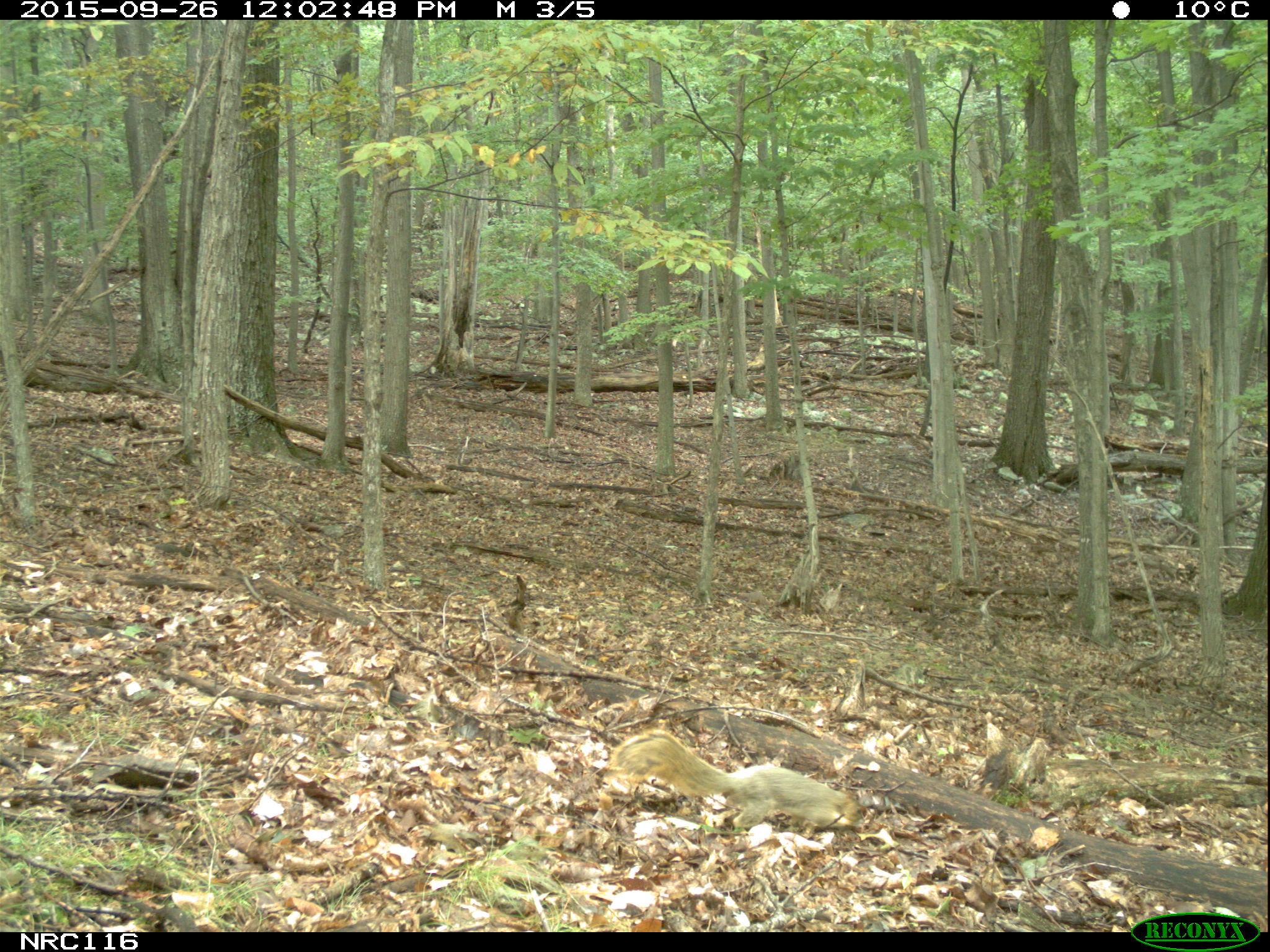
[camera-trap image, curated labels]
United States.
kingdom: Animalia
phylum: Chordata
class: Mammalia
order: Rodentia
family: Sciuridae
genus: Sciurus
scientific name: Sciurus niger cinereus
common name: eastern fox squirrel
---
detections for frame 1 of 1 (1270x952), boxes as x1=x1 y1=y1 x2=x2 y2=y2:
Eastern Fox Squirrel: x1=604 y1=725 x2=876 y2=838